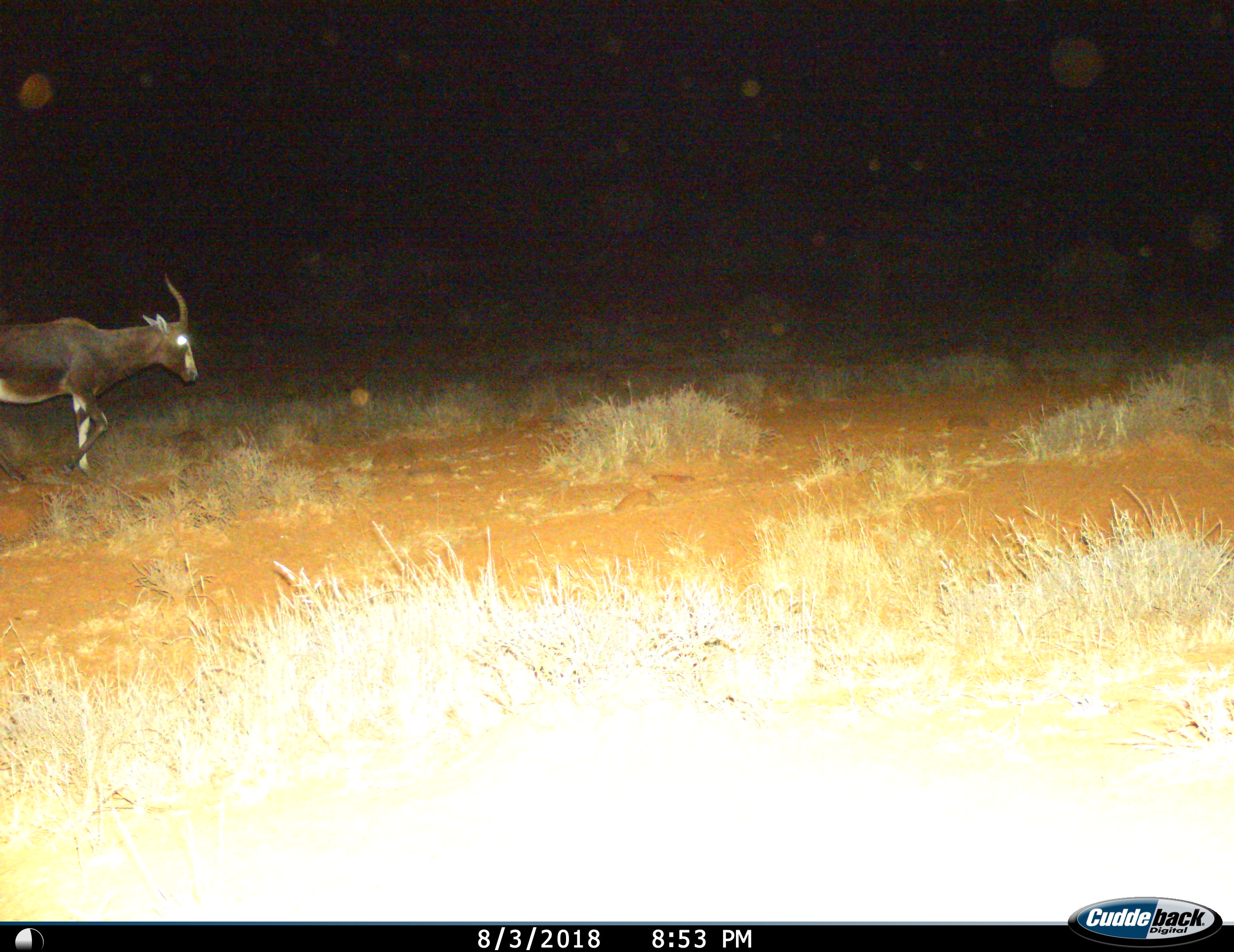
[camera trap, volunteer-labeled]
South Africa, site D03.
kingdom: Animalia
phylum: Chordata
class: Mammalia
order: Artiodactyla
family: Bovidae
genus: Damaliscus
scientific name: Damaliscus pygargus phillipsi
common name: blesbok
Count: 1.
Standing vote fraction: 10%.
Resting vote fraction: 0%.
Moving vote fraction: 90%.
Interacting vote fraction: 0%.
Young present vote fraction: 0%.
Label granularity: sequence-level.